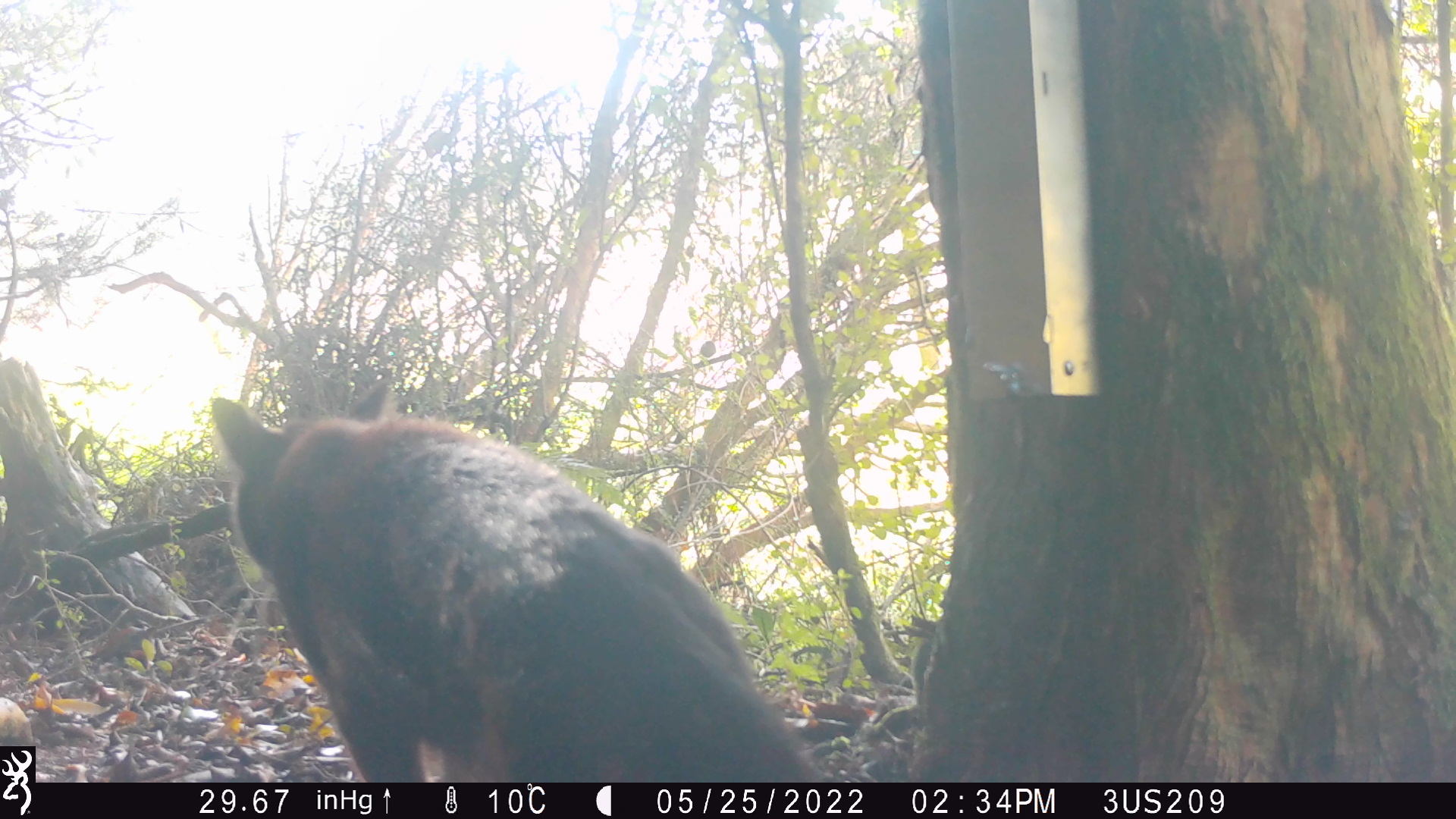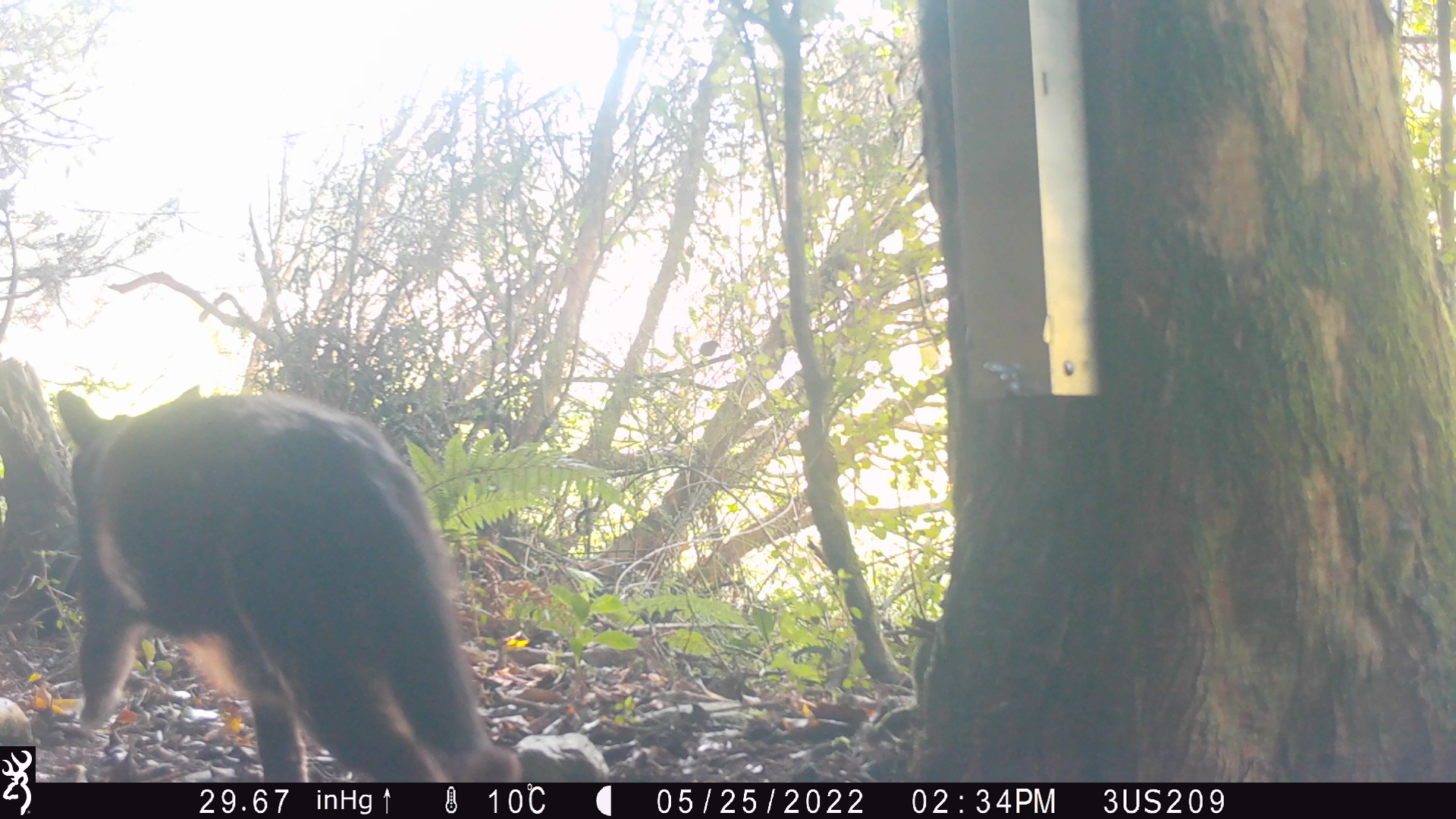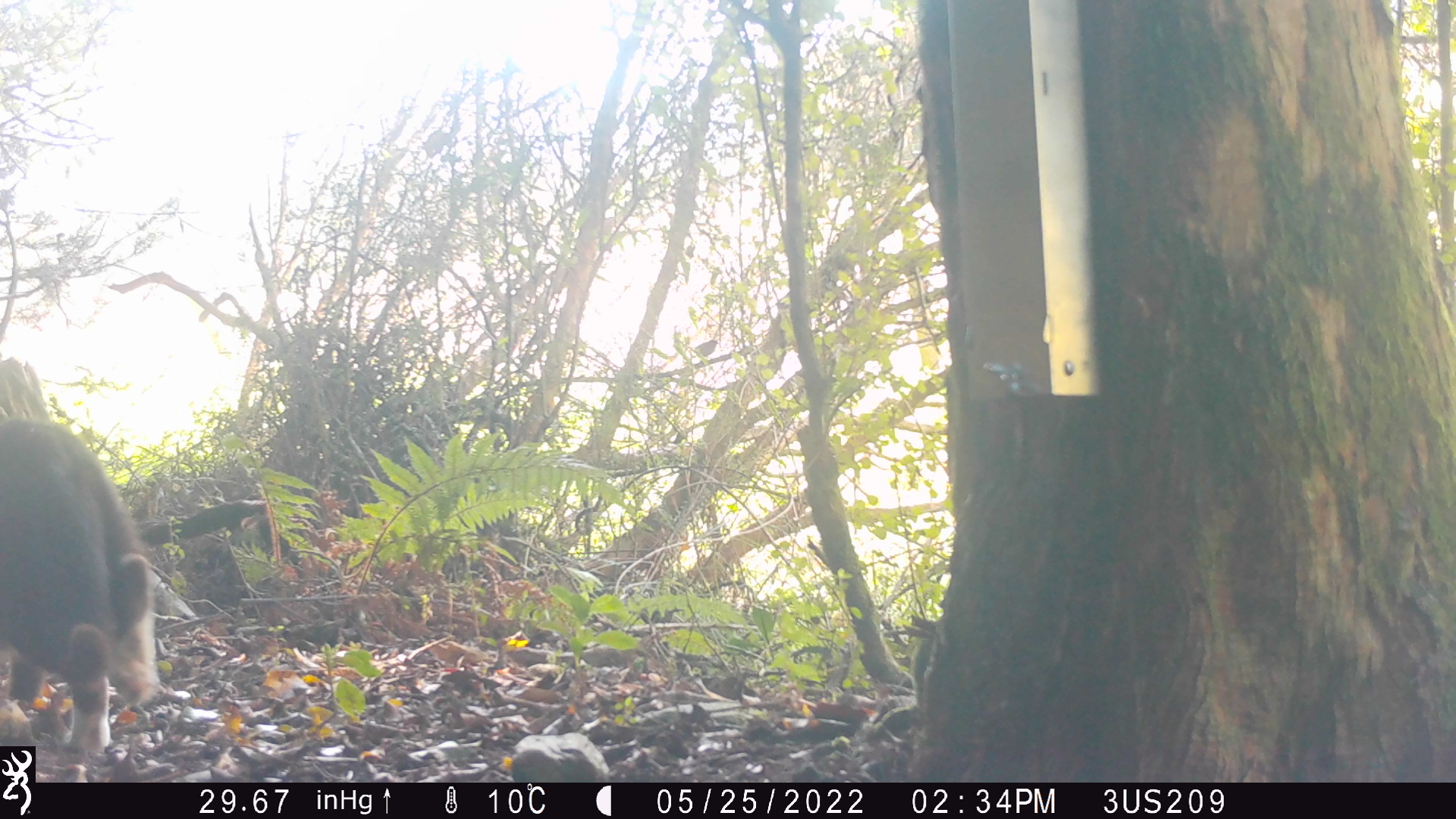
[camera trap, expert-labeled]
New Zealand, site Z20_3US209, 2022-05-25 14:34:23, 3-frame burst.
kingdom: Animalia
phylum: Chordata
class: Mammalia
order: Carnivora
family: Felidae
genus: Felis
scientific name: Felis catus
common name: domestic cat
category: cat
Cat (domestic cat) (Felis catus).